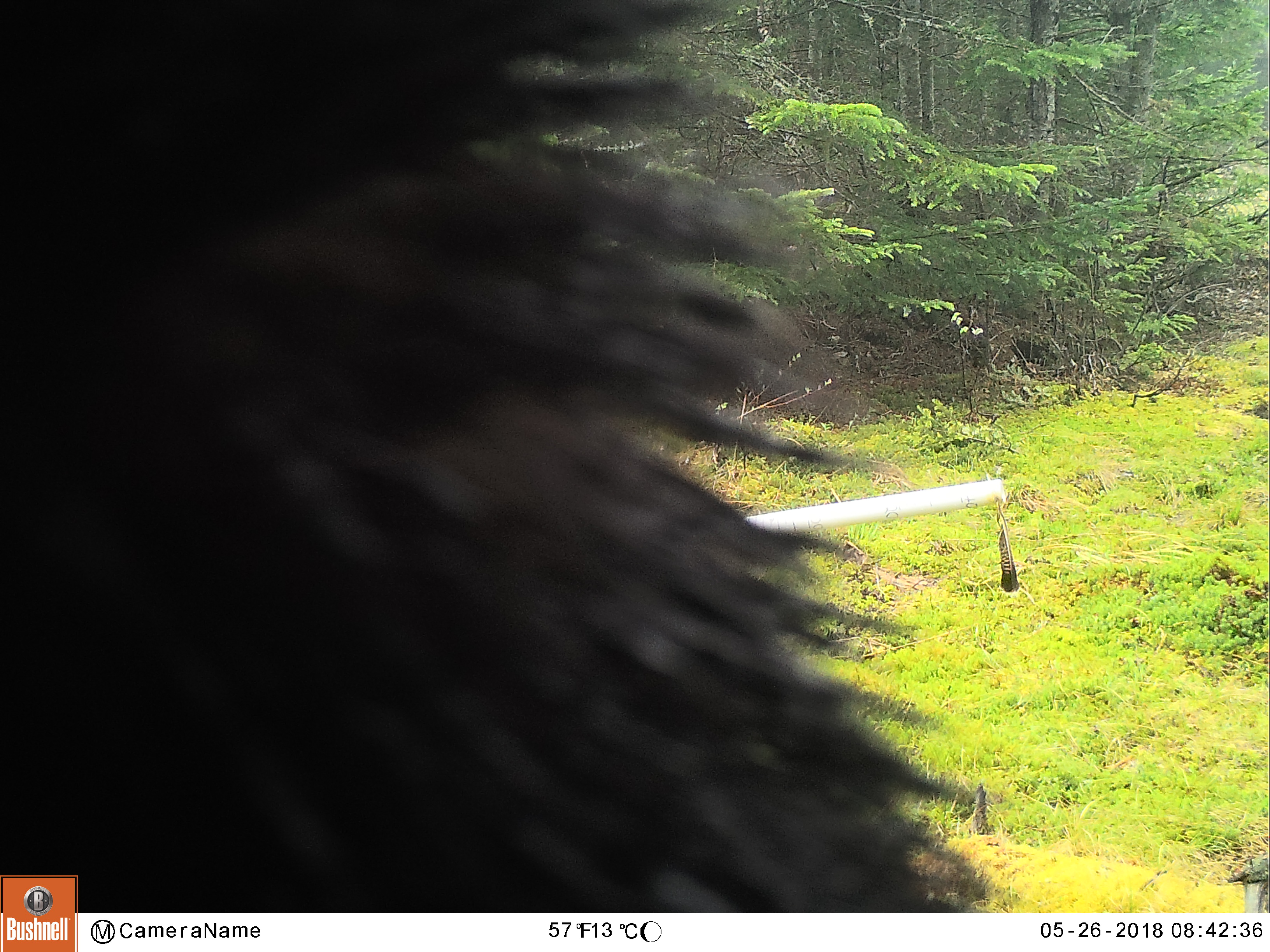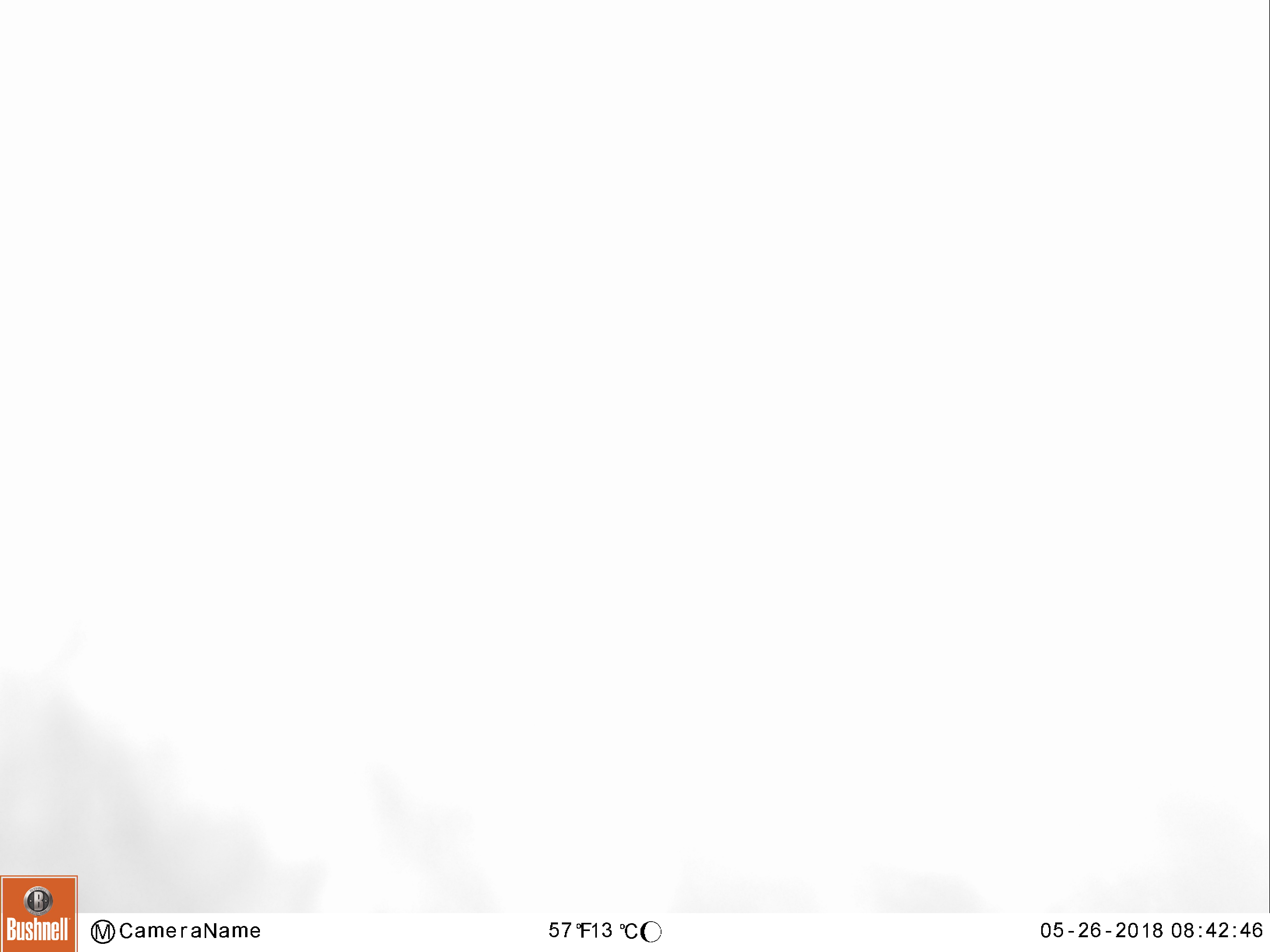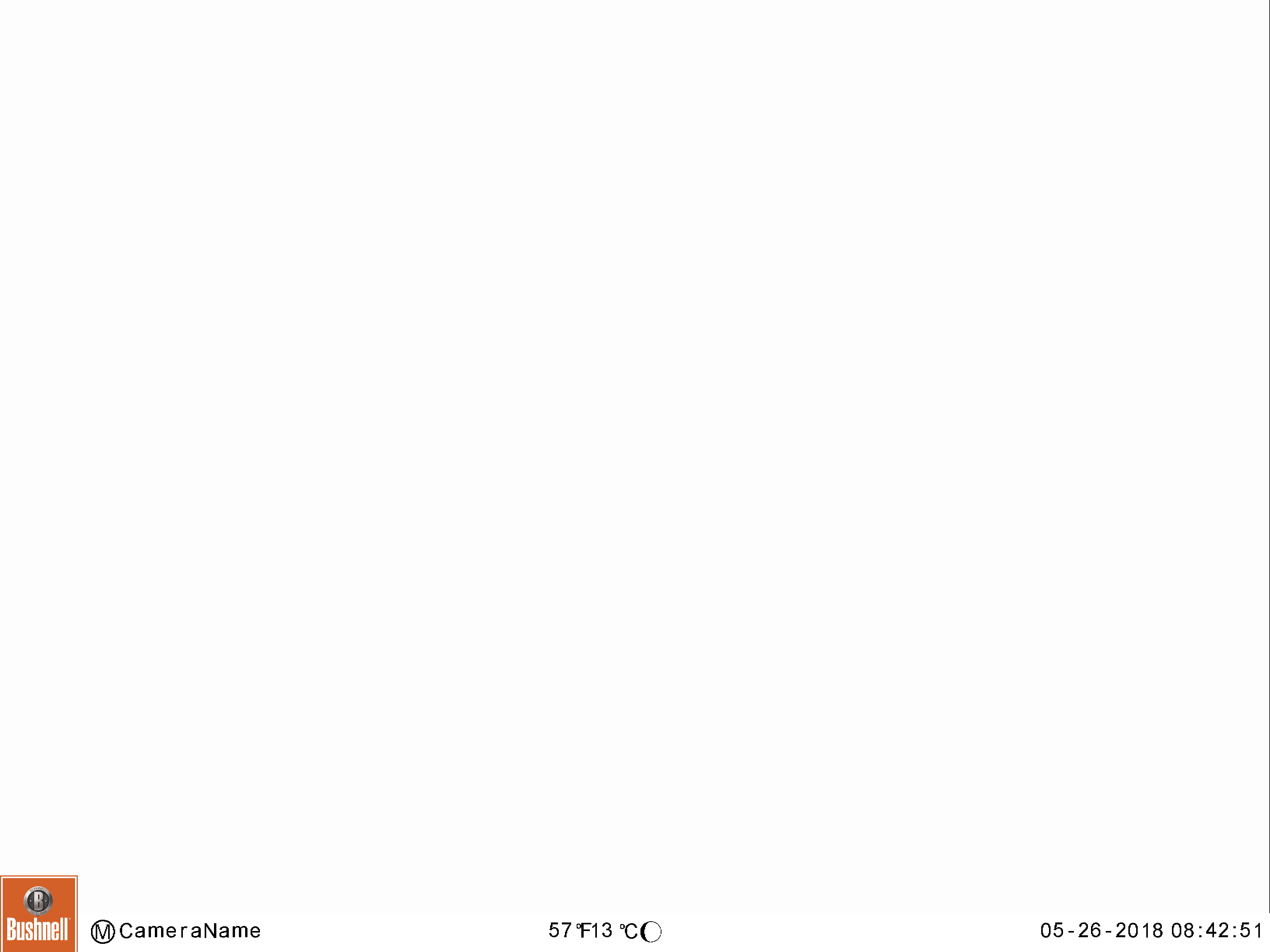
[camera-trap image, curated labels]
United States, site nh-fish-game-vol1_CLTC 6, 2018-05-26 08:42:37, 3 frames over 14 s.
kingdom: Animalia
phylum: Chordata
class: Mammalia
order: Carnivora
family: Ursidae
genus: Ursus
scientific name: Ursus americanus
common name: black bear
Black bear (Ursus americanus).